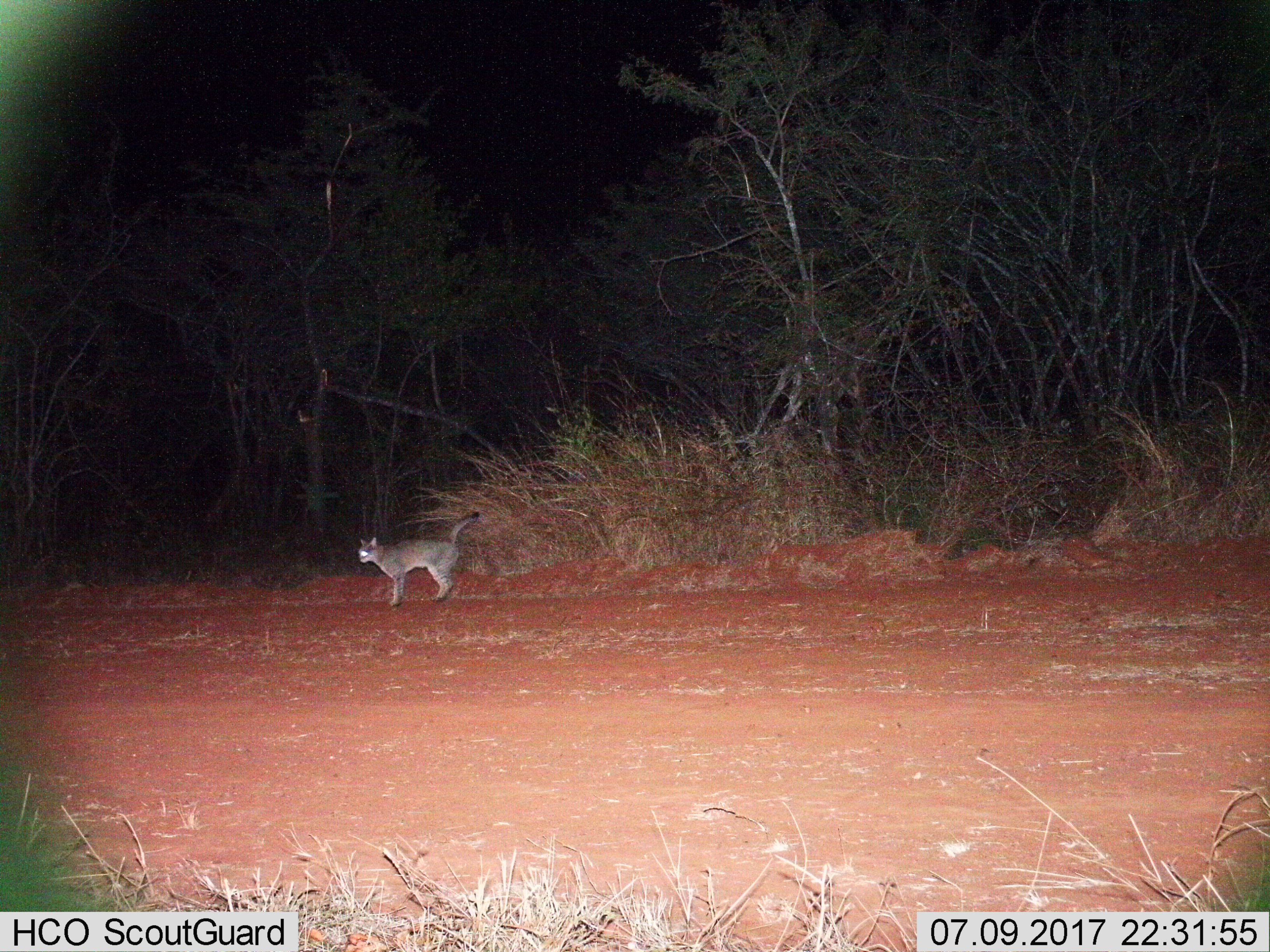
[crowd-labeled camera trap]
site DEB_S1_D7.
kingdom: Animalia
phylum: Chordata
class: Mammalia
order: Carnivora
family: Felidae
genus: Felis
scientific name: Felis lybica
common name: african wild cat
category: africanwildcat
Africanwildcat (african wild cat) (Felis lybica), count 1. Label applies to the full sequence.